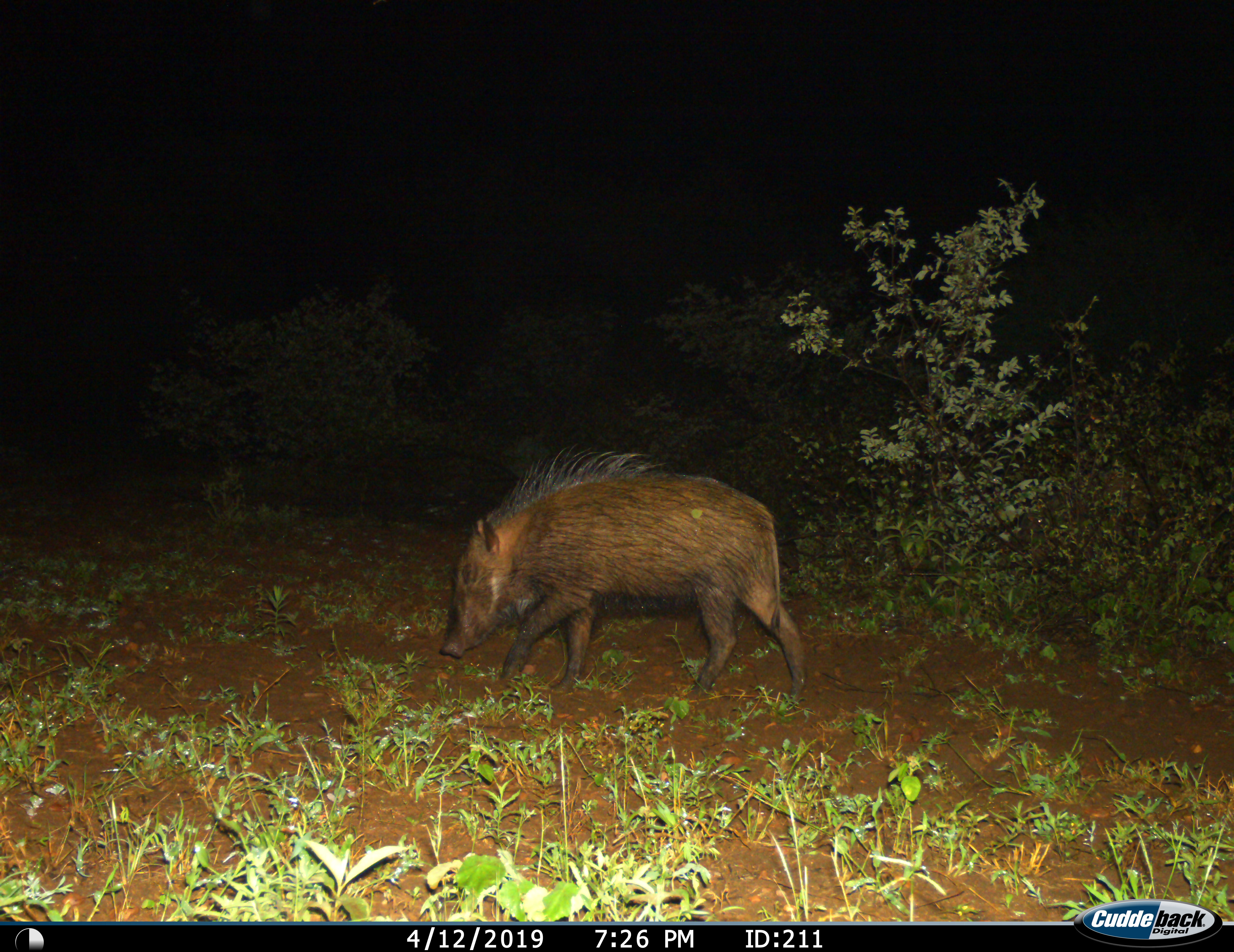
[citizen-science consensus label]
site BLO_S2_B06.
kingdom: Animalia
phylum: Chordata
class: Mammalia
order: Artiodactyla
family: Suidae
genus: Potamochoerus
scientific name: Potamochoerus larvatus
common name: bushpig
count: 1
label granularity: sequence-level